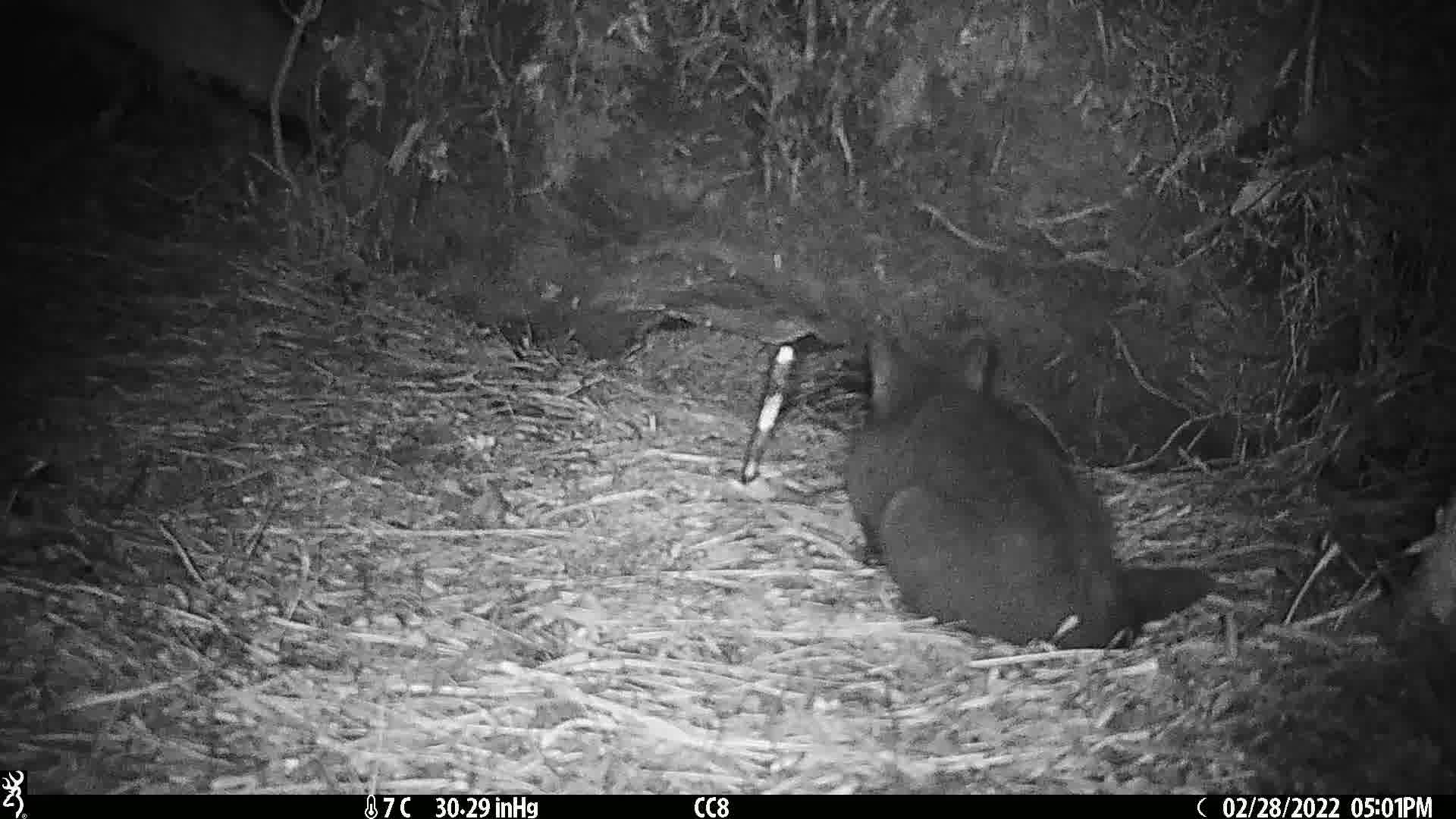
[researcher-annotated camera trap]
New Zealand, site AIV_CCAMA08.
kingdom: Animalia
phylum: Chordata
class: Mammalia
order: Carnivora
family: Felidae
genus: Felis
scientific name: Felis catus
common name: domestic cat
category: cat